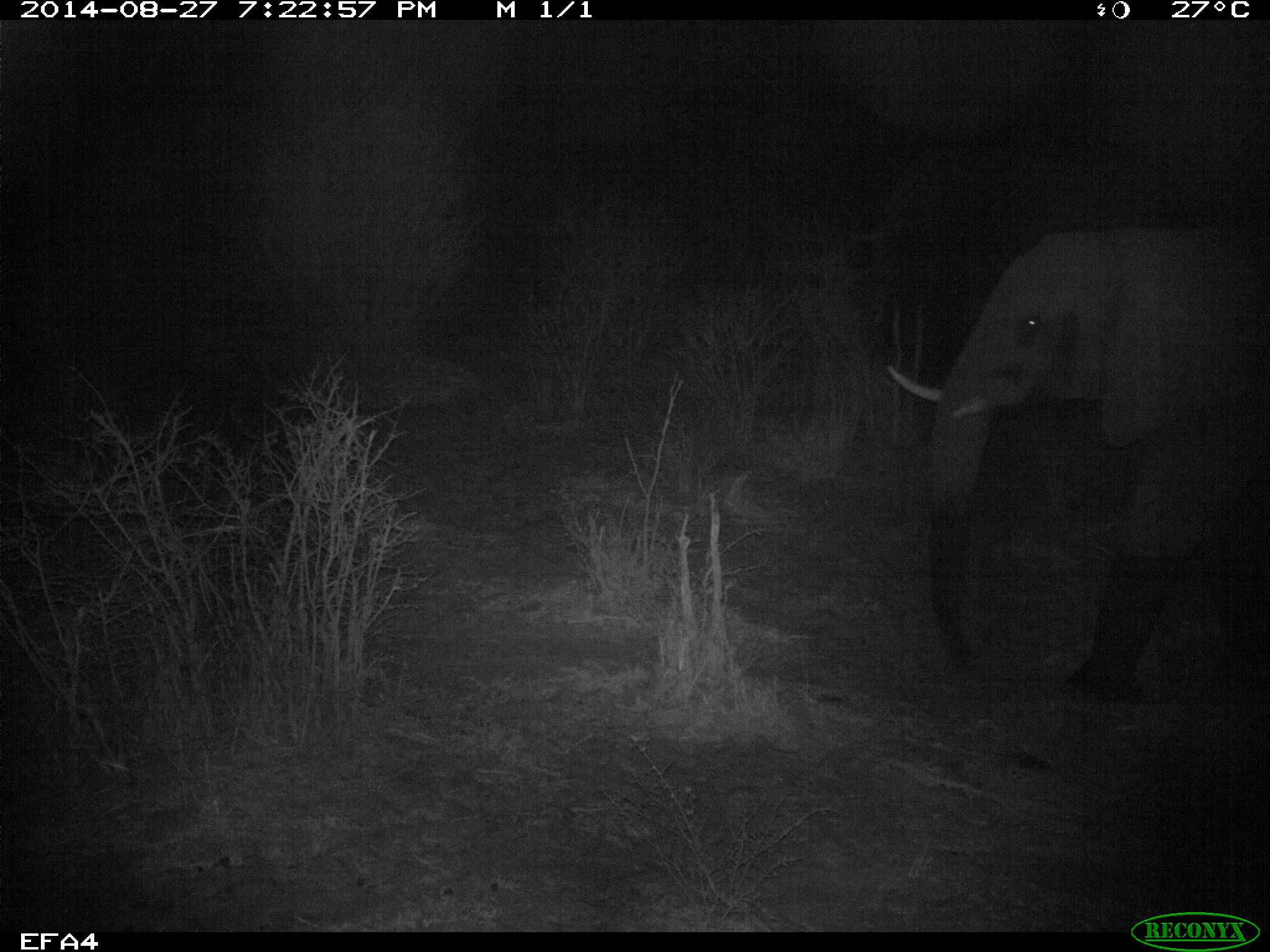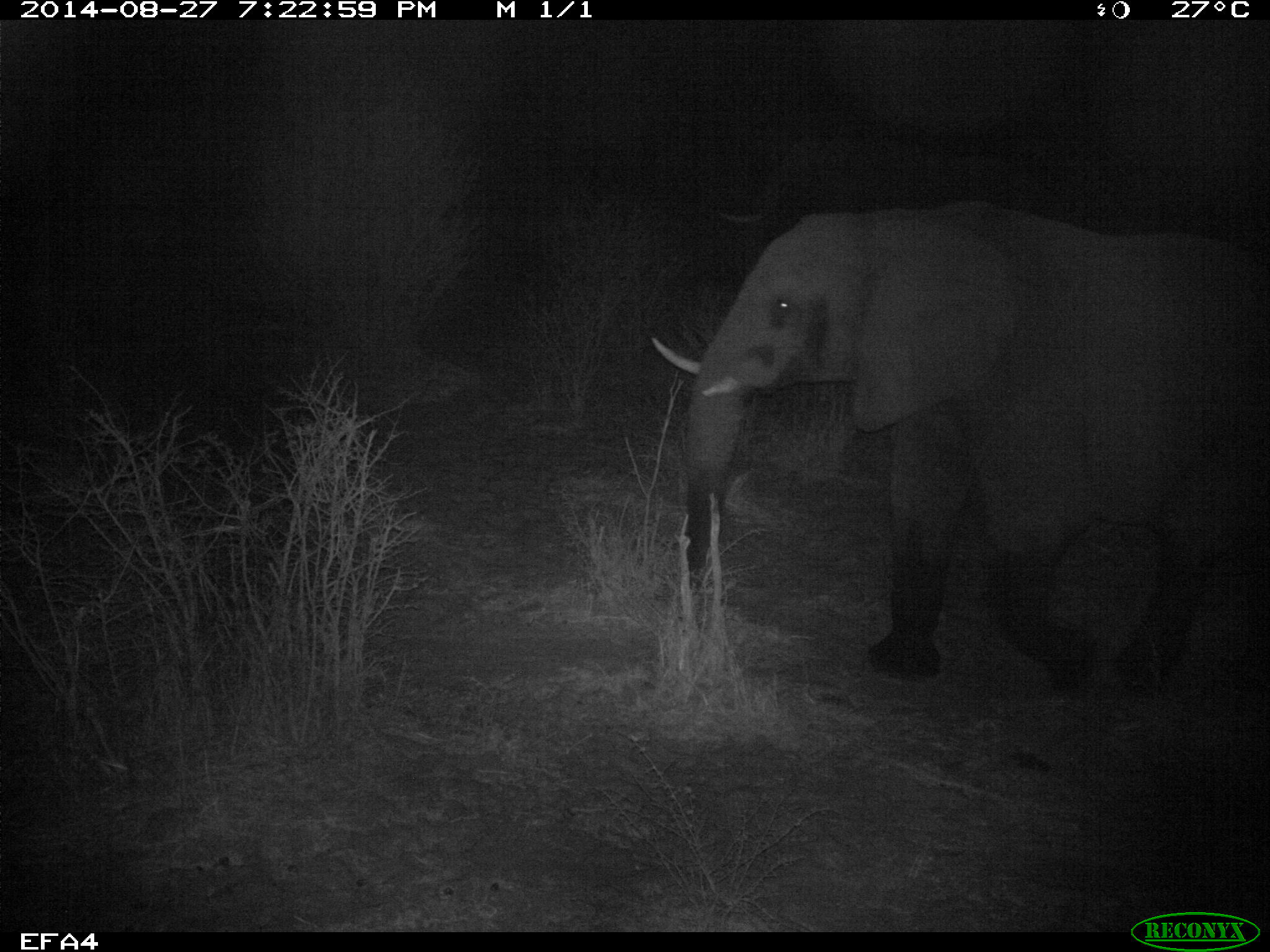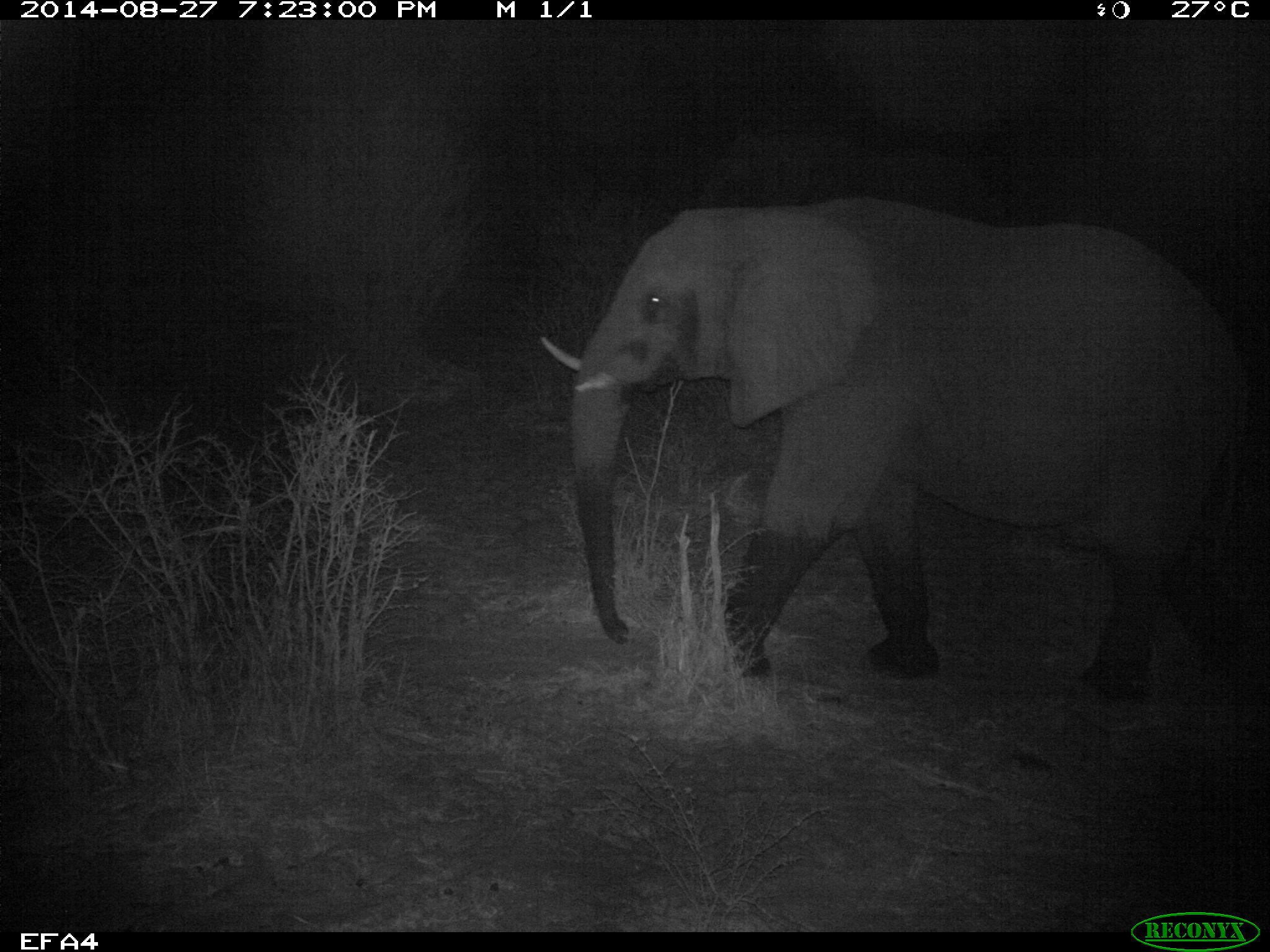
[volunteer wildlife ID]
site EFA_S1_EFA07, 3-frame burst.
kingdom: Animalia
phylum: Chordata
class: Mammalia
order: Proboscidea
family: Elephantidae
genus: Loxodonta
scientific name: Loxodonta africana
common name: african bush elephant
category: elephant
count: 1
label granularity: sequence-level